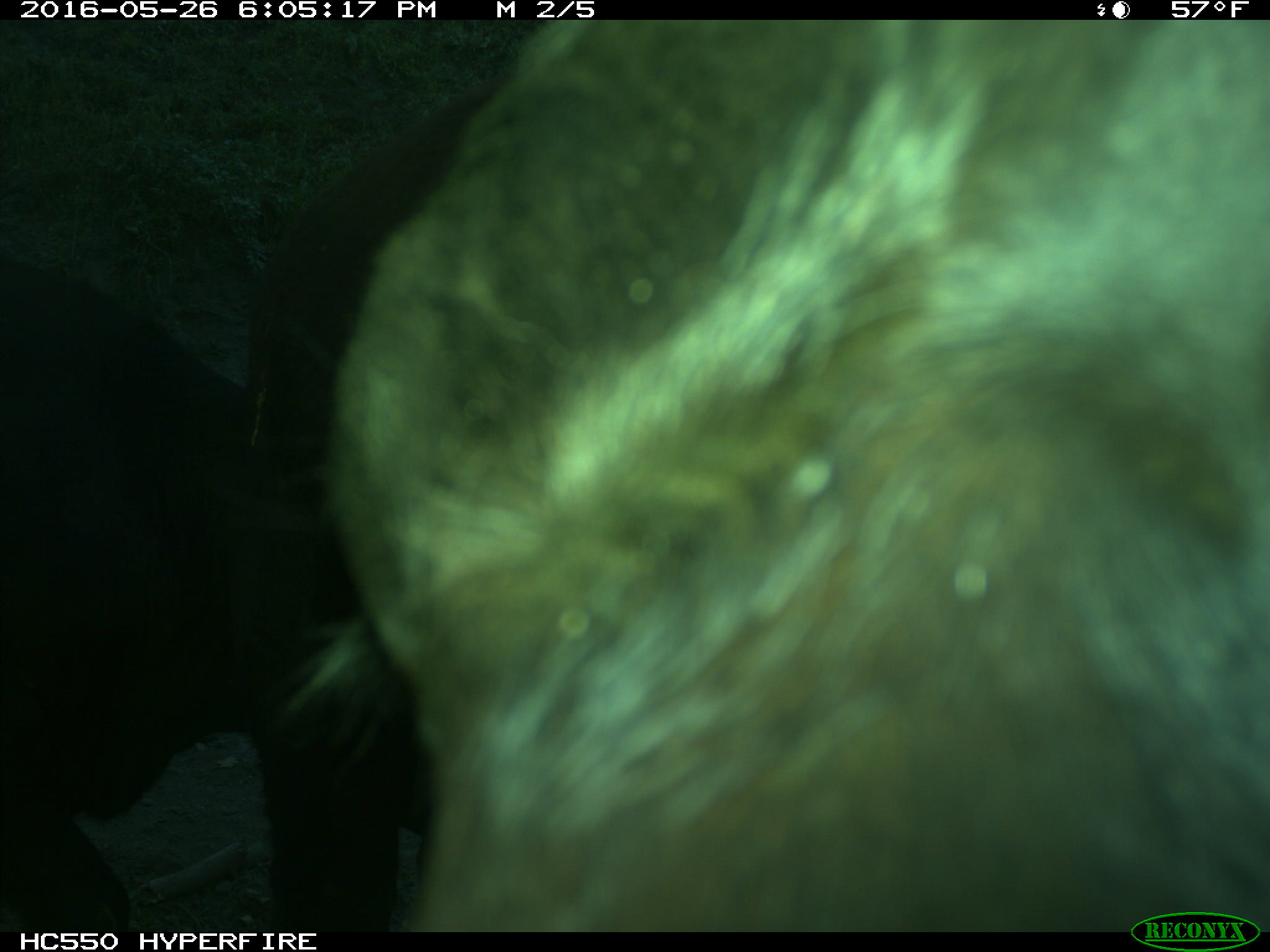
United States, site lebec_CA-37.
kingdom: Animalia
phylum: Chordata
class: Mammalia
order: Artiodactyla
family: Bovidae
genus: Bos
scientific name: Bos taurus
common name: domestic cow